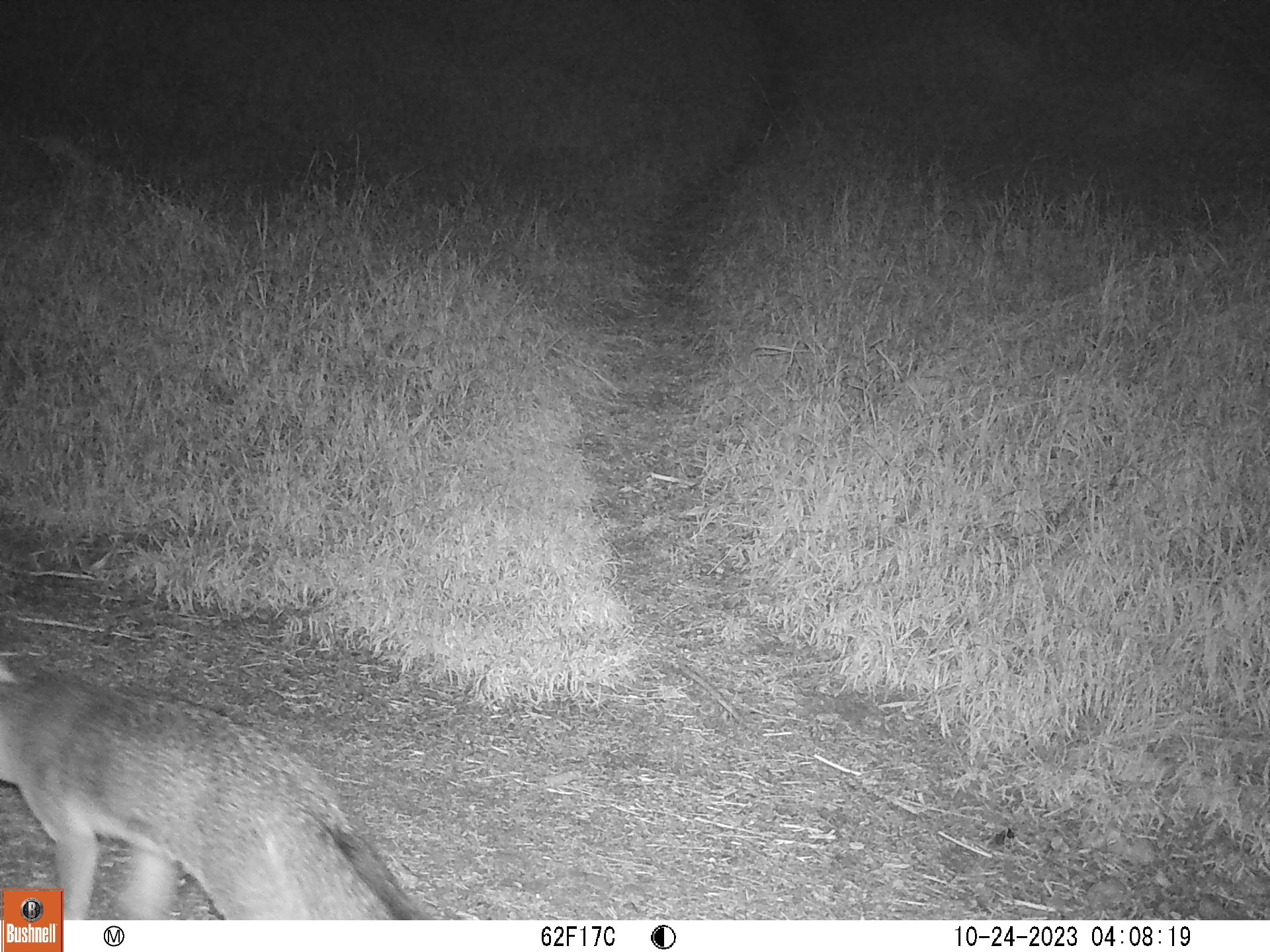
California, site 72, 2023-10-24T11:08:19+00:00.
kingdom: Animalia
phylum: Chordata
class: Mammalia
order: Carnivora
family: Canidae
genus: Urocyon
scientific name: Urocyon cinereoargenteus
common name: gray fox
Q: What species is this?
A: Gray fox (Urocyon cinereoargenteus).